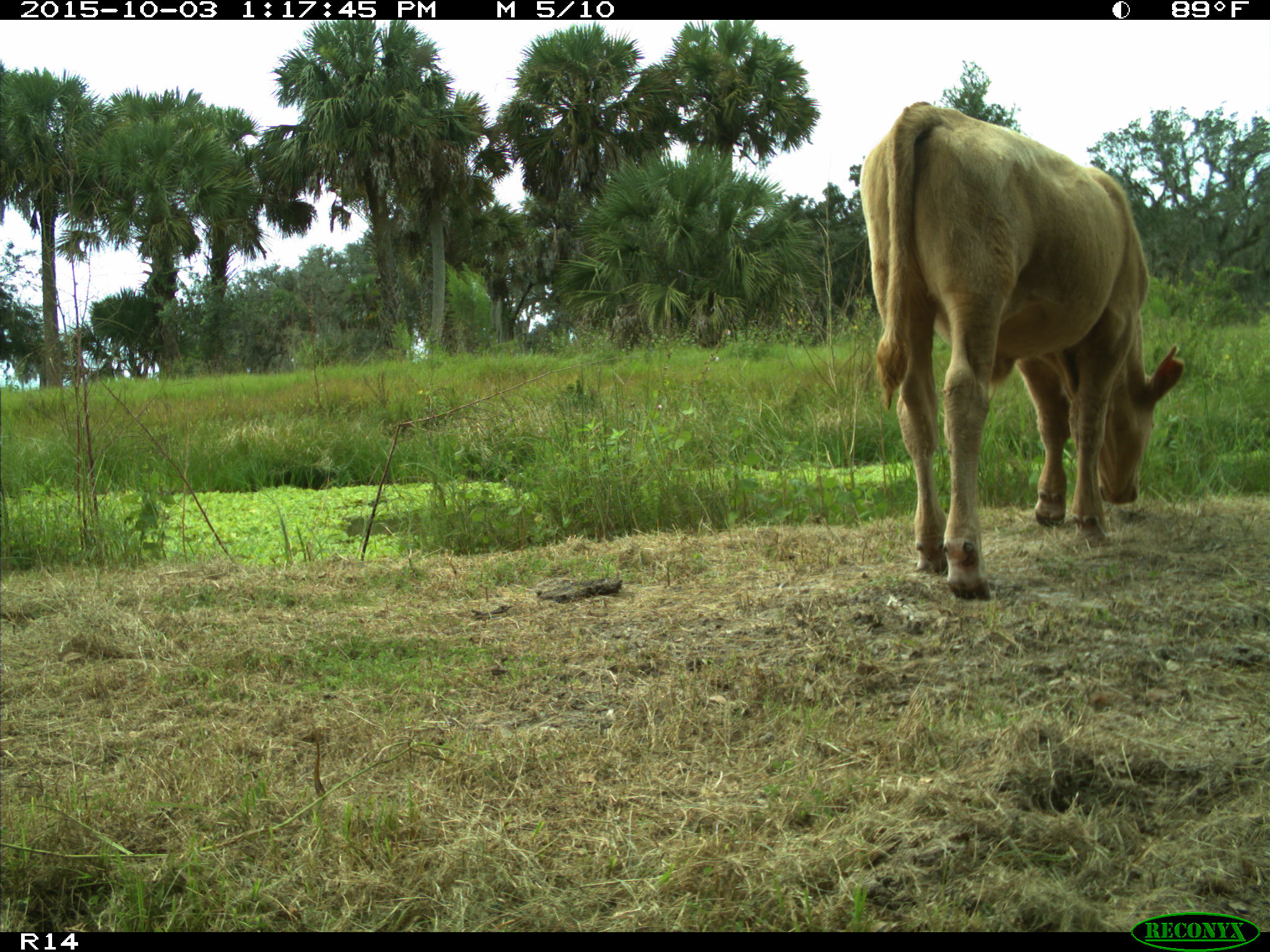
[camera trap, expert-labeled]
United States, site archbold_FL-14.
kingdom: Animalia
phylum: Chordata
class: Mammalia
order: Artiodactyla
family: Bovidae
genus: Bos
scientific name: Bos taurus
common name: domestic cow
Bos taurus (domestic cow).